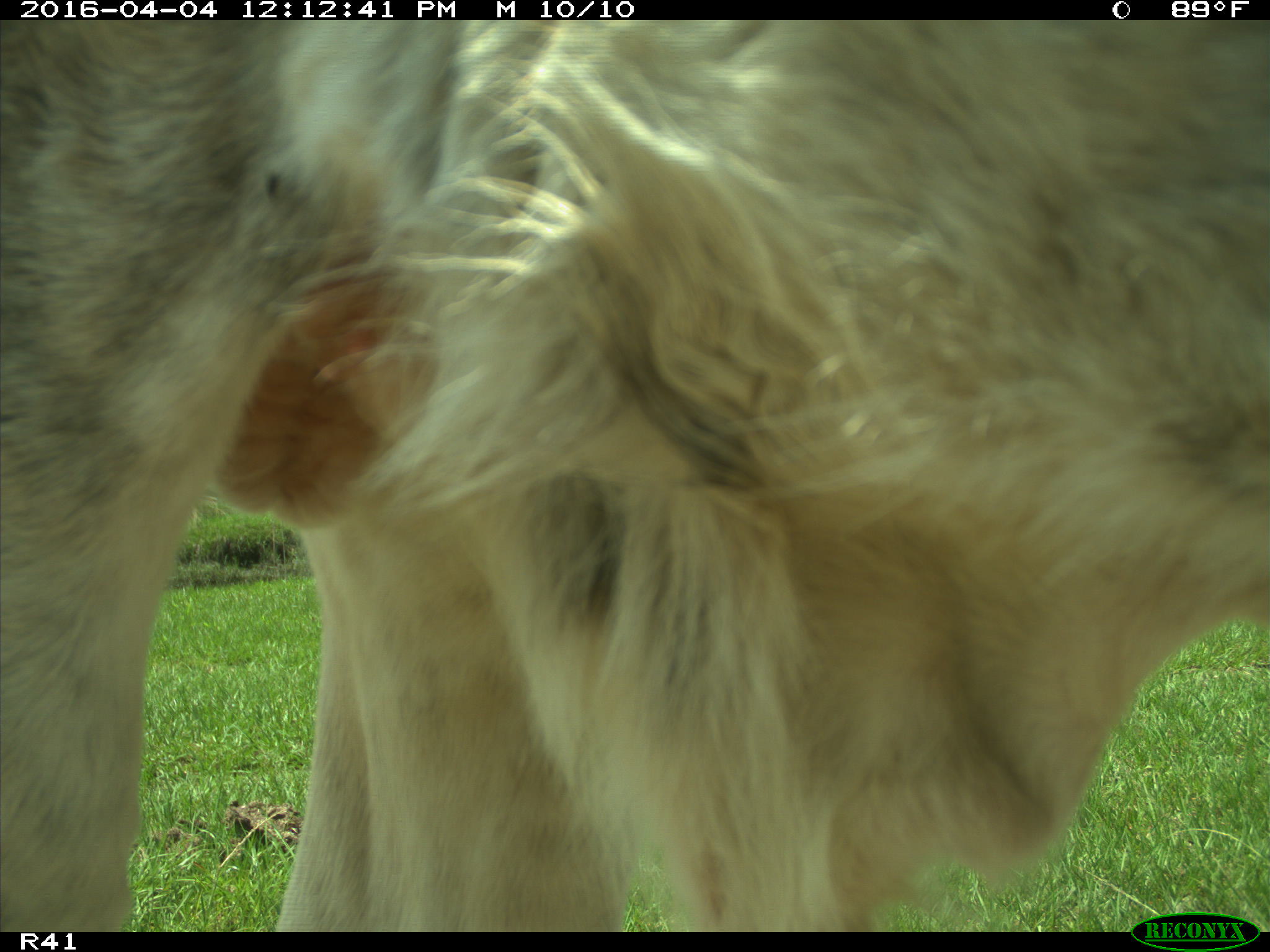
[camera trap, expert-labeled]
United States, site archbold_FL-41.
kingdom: Animalia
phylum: Chordata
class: Mammalia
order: Artiodactyla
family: Bovidae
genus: Bos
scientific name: Bos taurus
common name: domestic cow